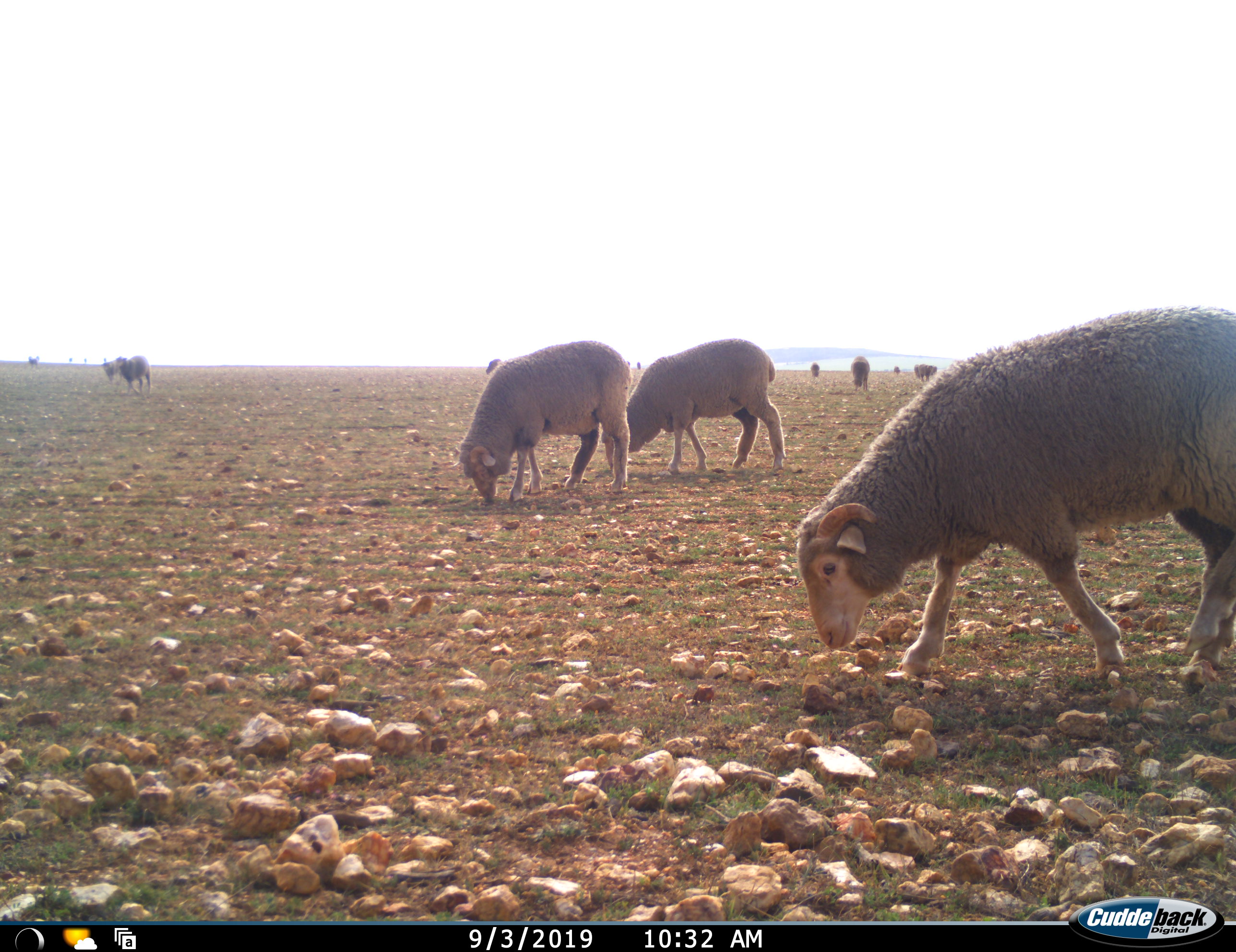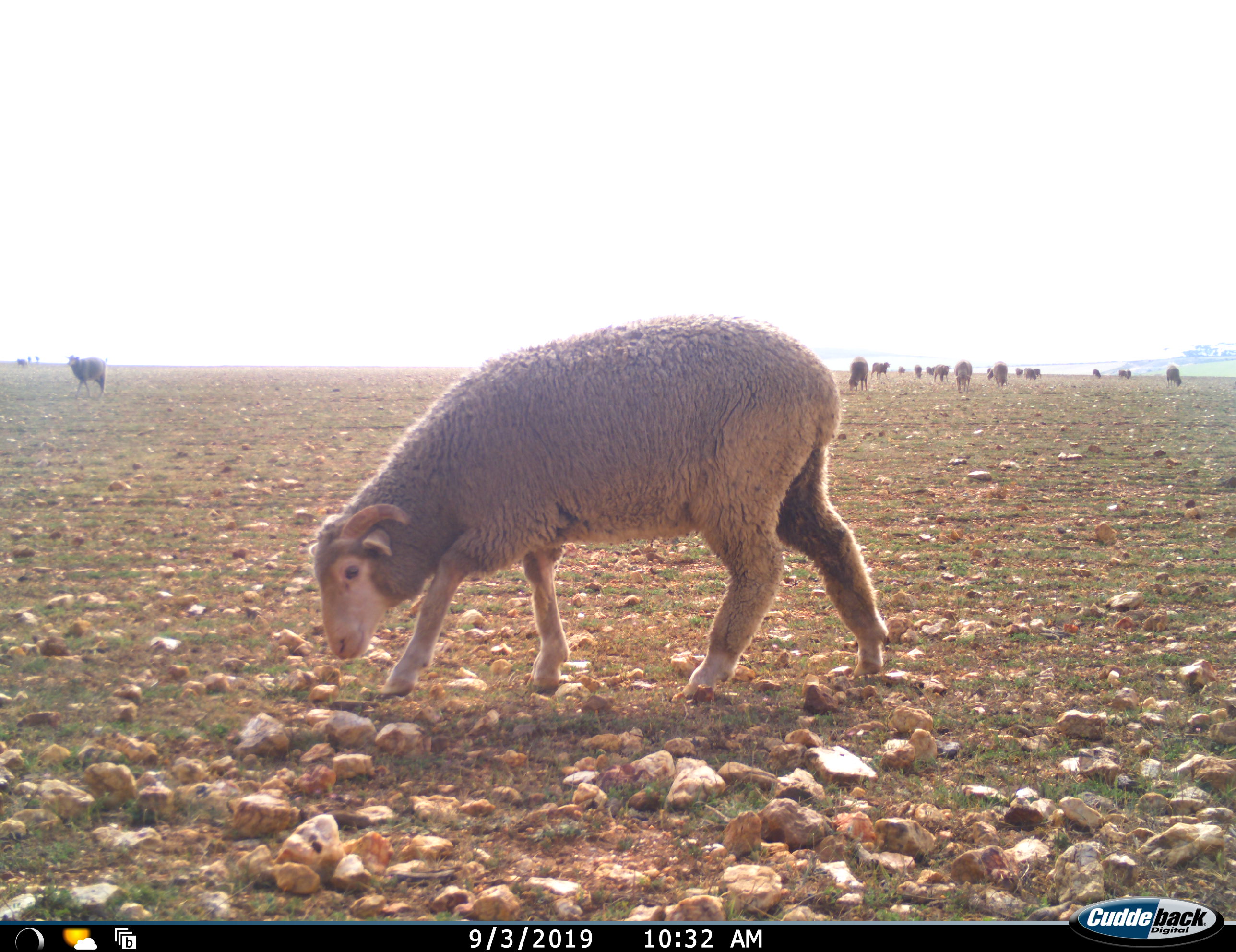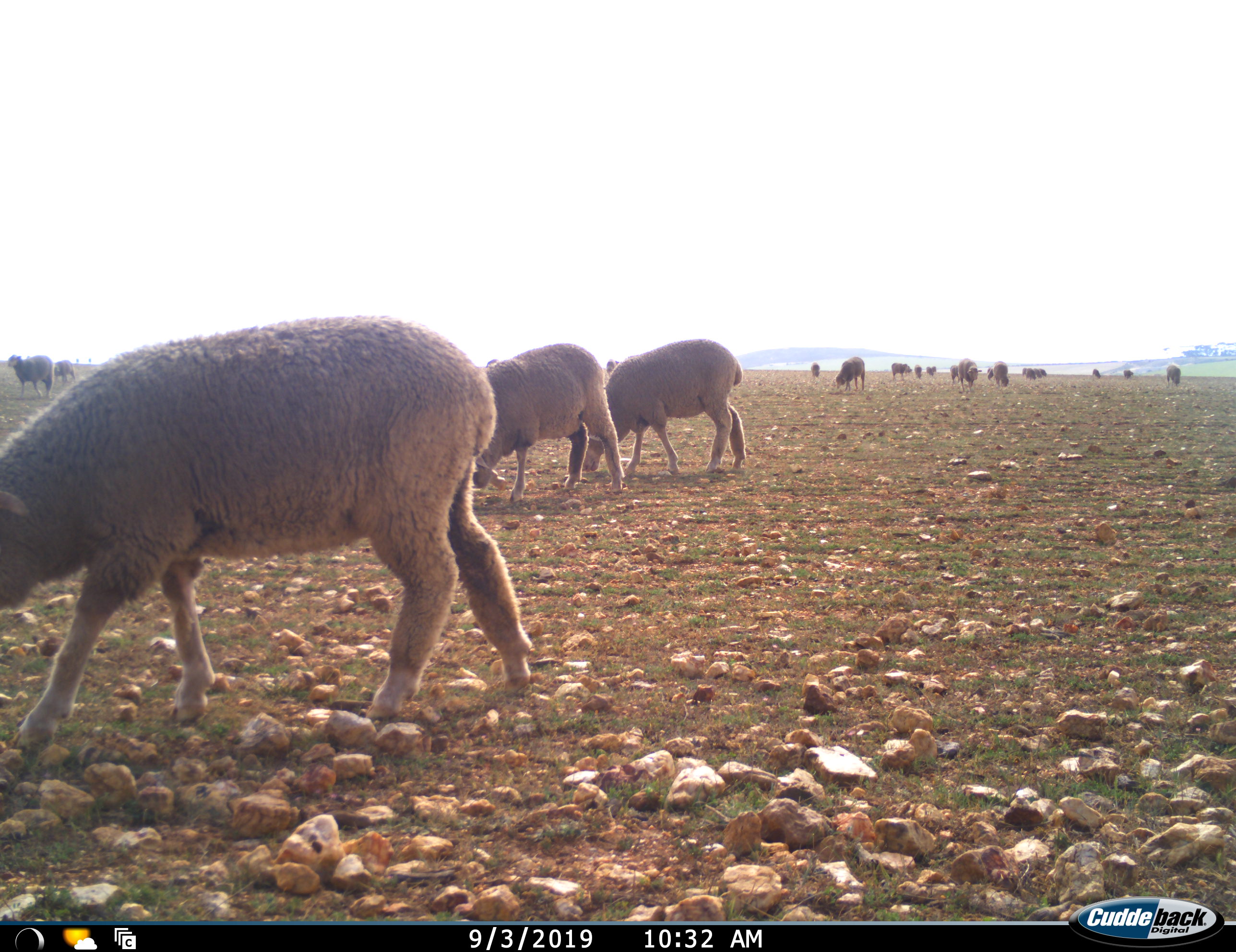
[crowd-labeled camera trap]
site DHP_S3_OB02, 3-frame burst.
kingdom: Animalia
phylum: Chordata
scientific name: Vertebrata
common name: domestic animal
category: domesticanimal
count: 11-50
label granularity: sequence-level